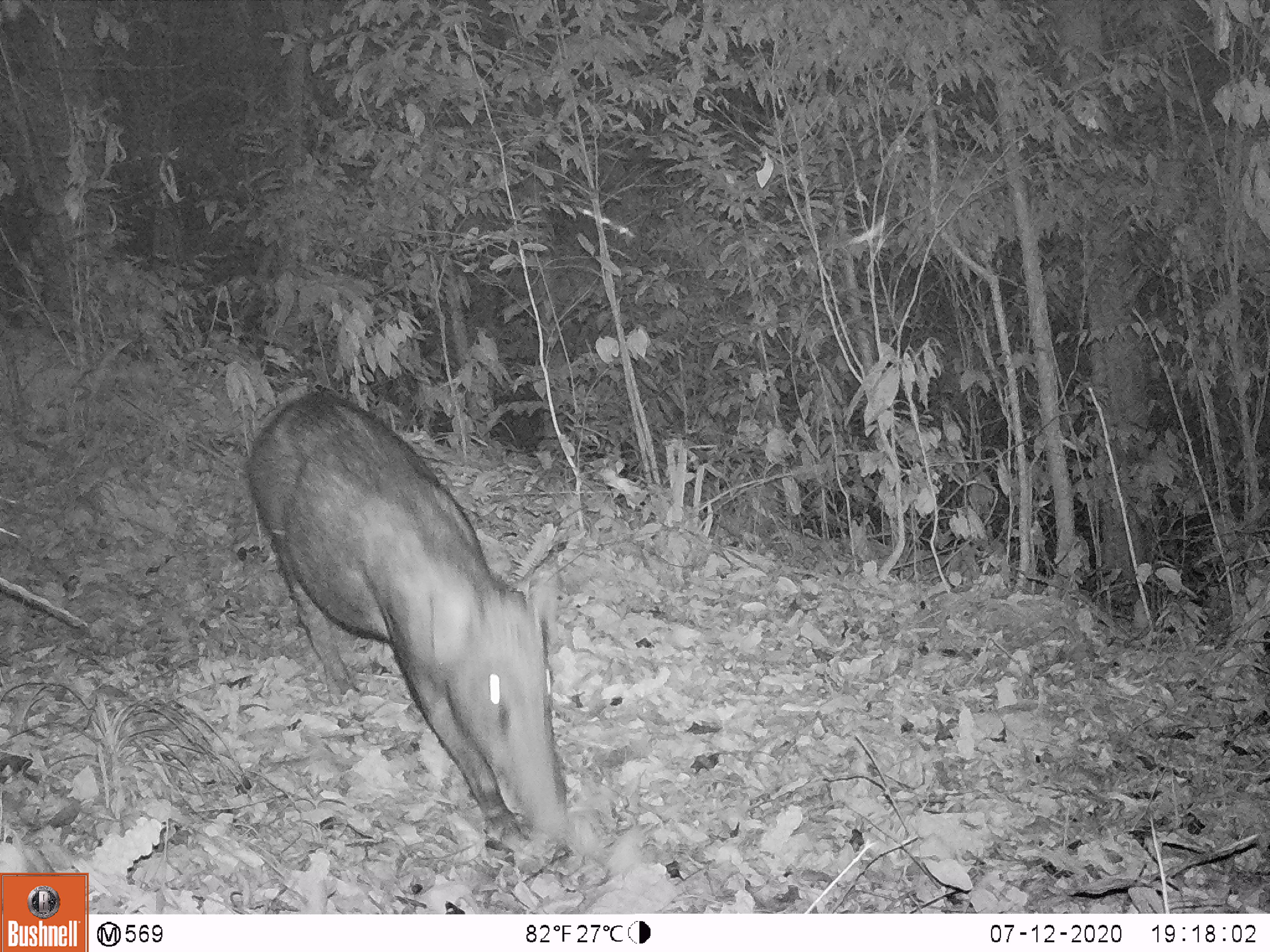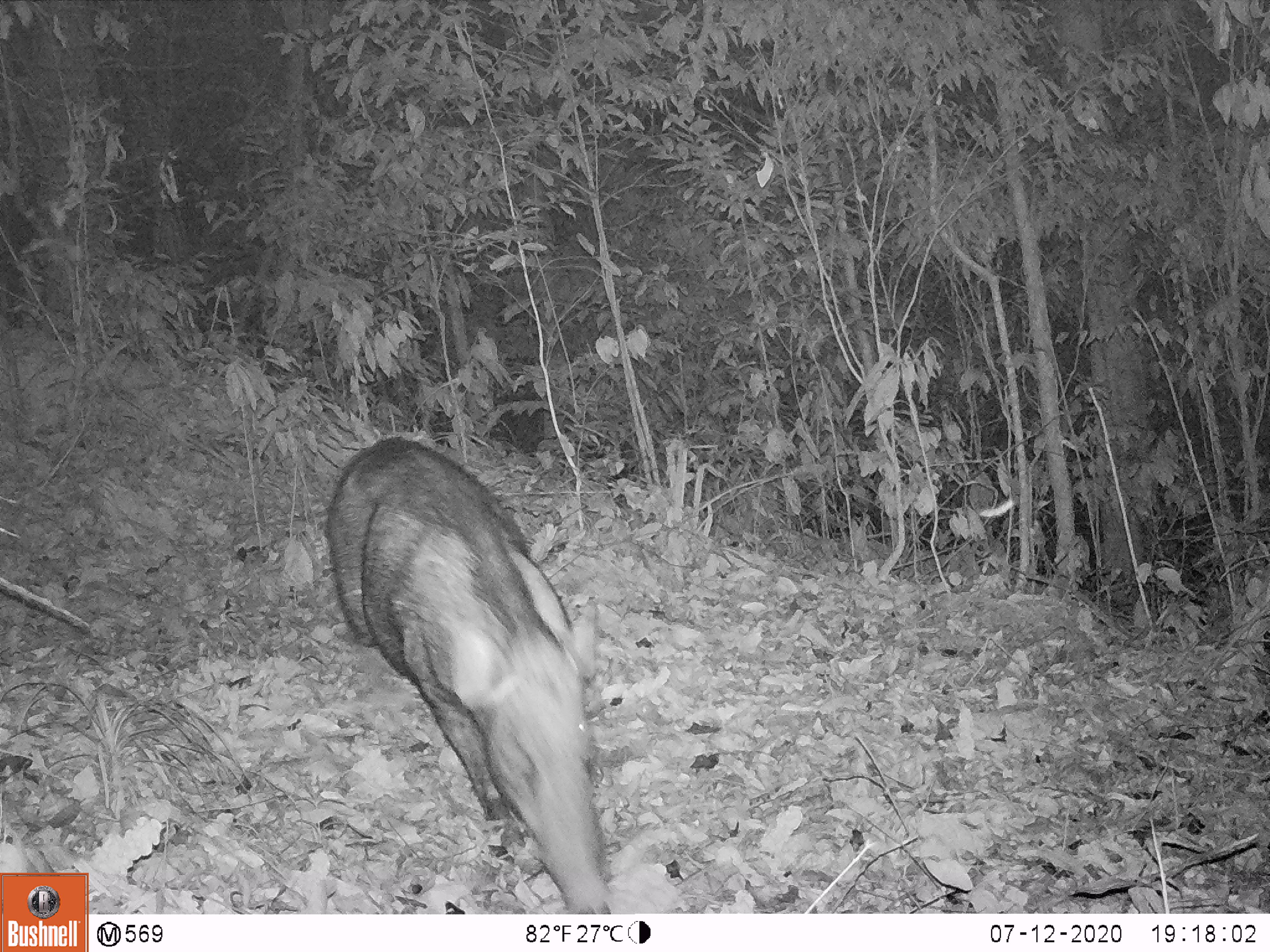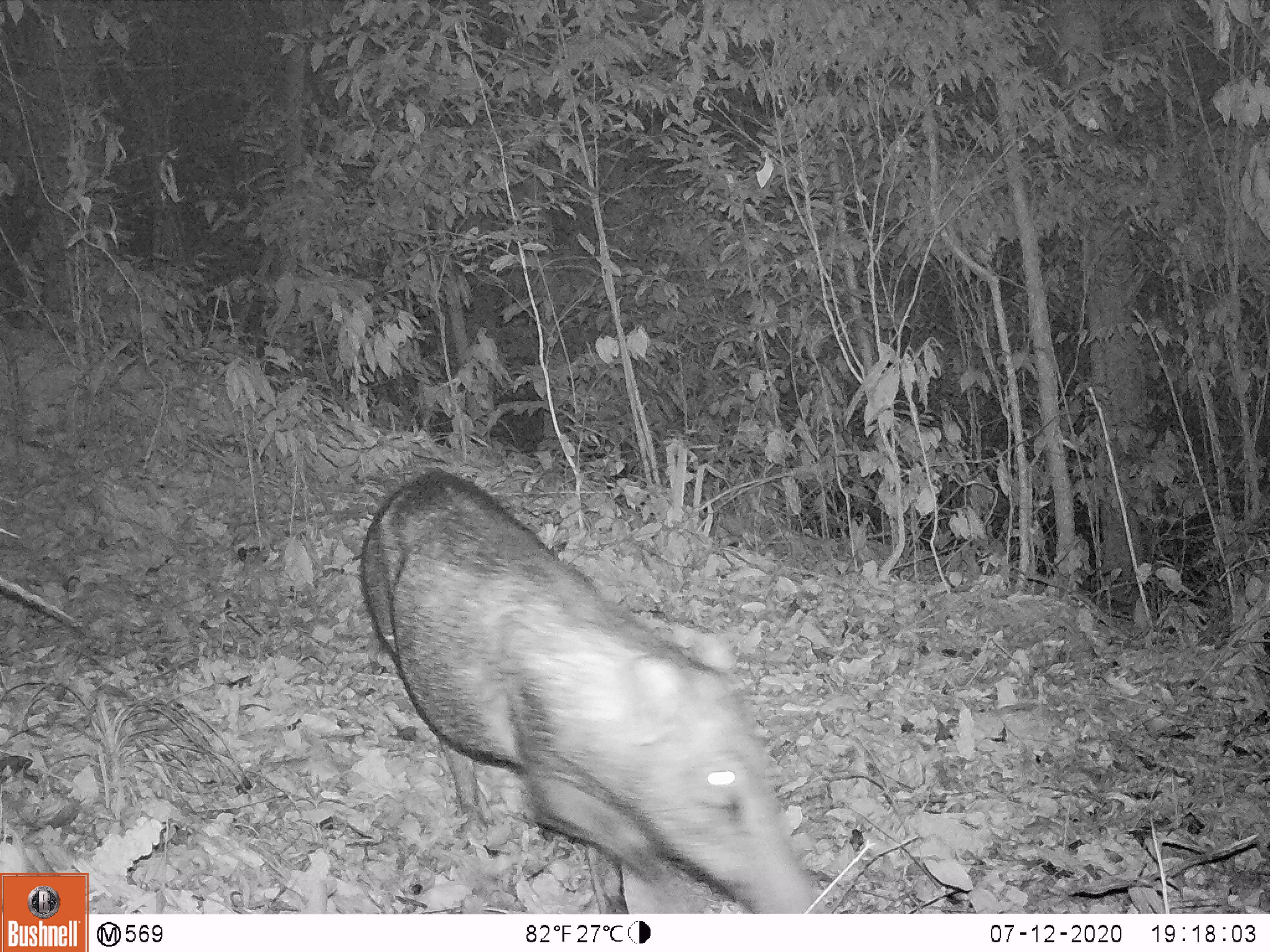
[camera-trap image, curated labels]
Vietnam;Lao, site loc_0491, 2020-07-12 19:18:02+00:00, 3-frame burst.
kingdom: Animalia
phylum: Chordata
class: Mammalia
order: Artiodactyla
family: Suidae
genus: Sus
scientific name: Sus scrofa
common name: eurasian wild pig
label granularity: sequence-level